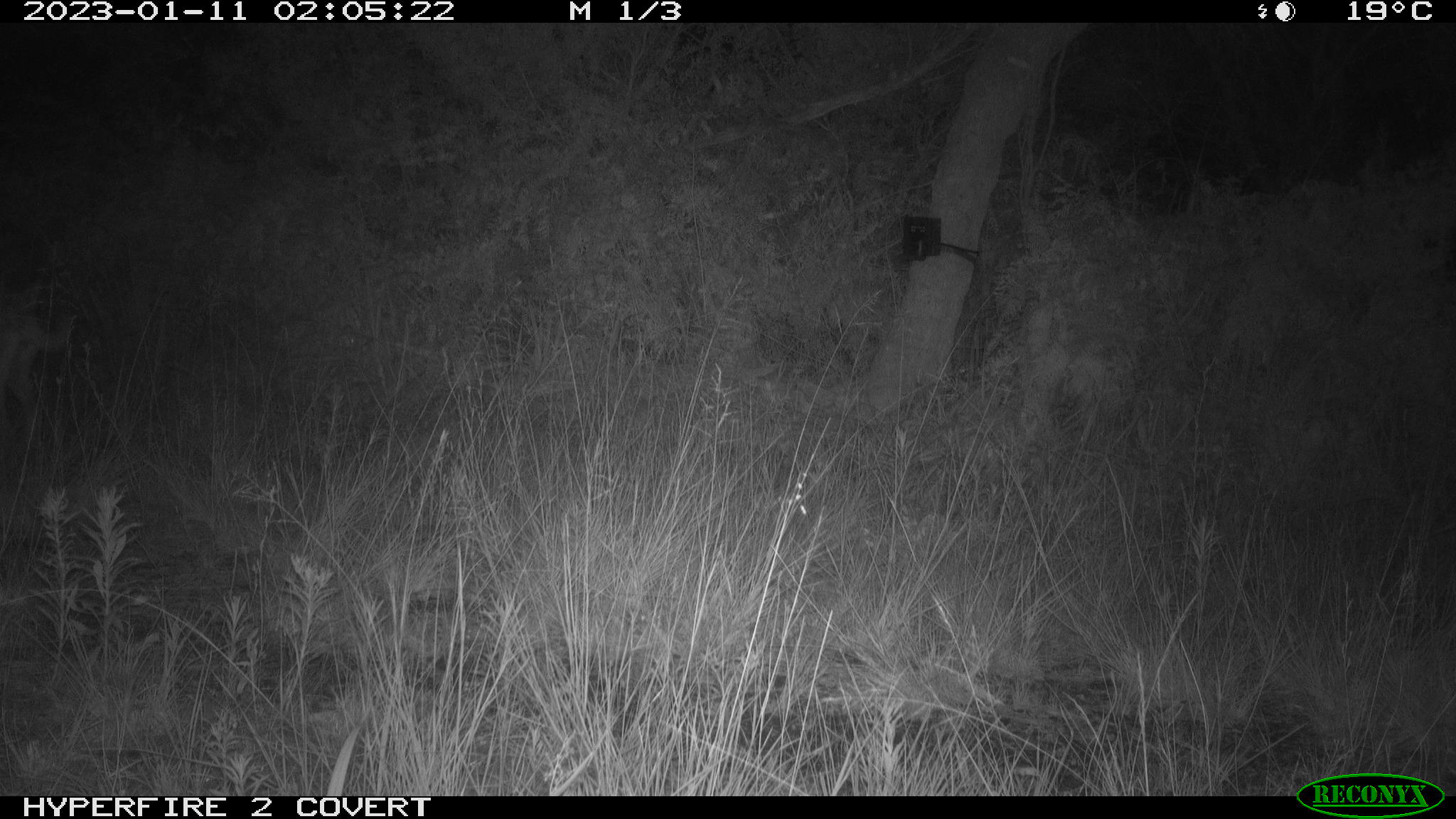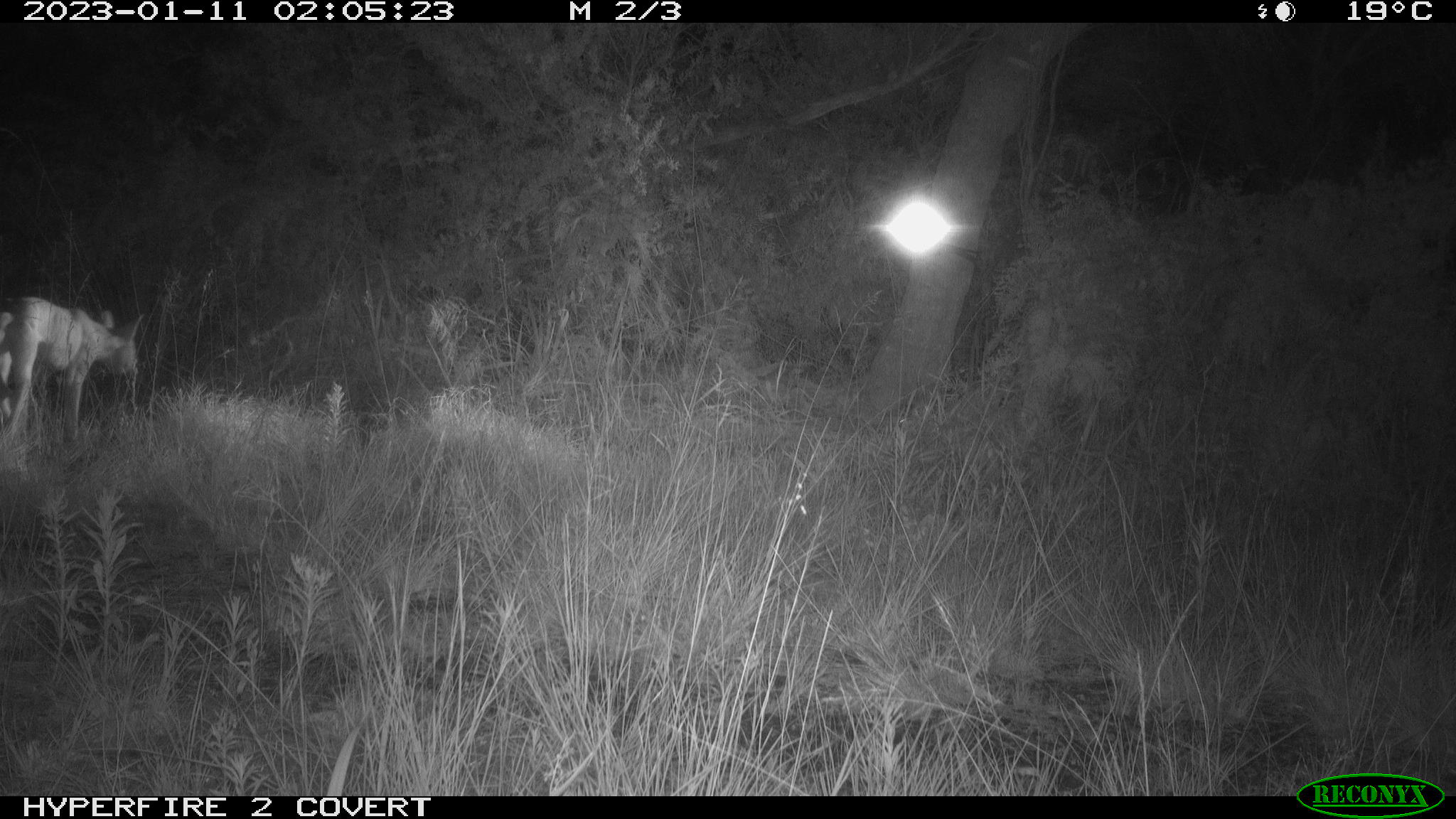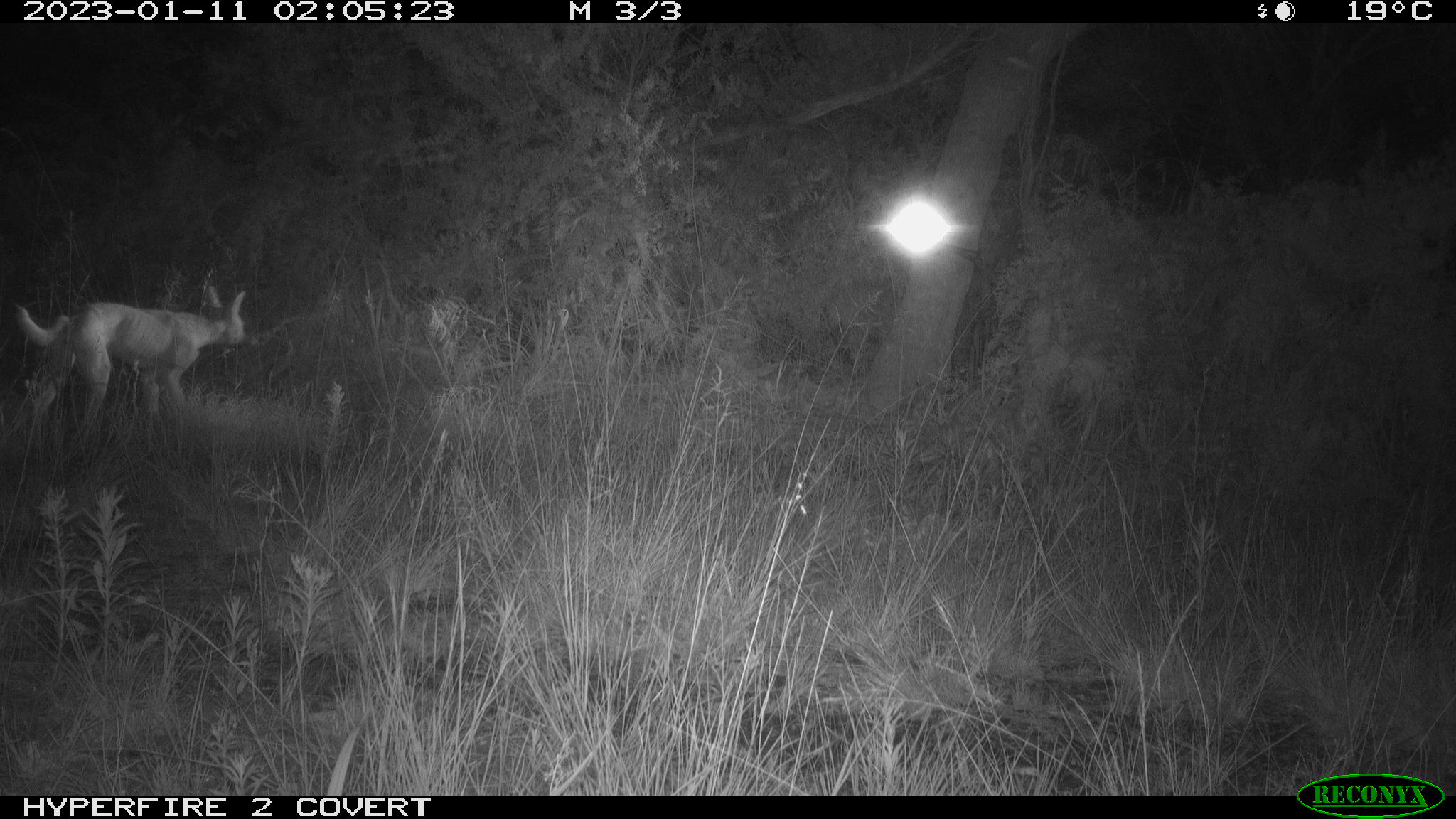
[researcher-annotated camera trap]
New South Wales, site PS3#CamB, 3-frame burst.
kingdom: Animalia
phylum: Chordata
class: Mammalia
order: Carnivora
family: Canidae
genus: Canis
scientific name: Canis familiaris dingo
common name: dingo